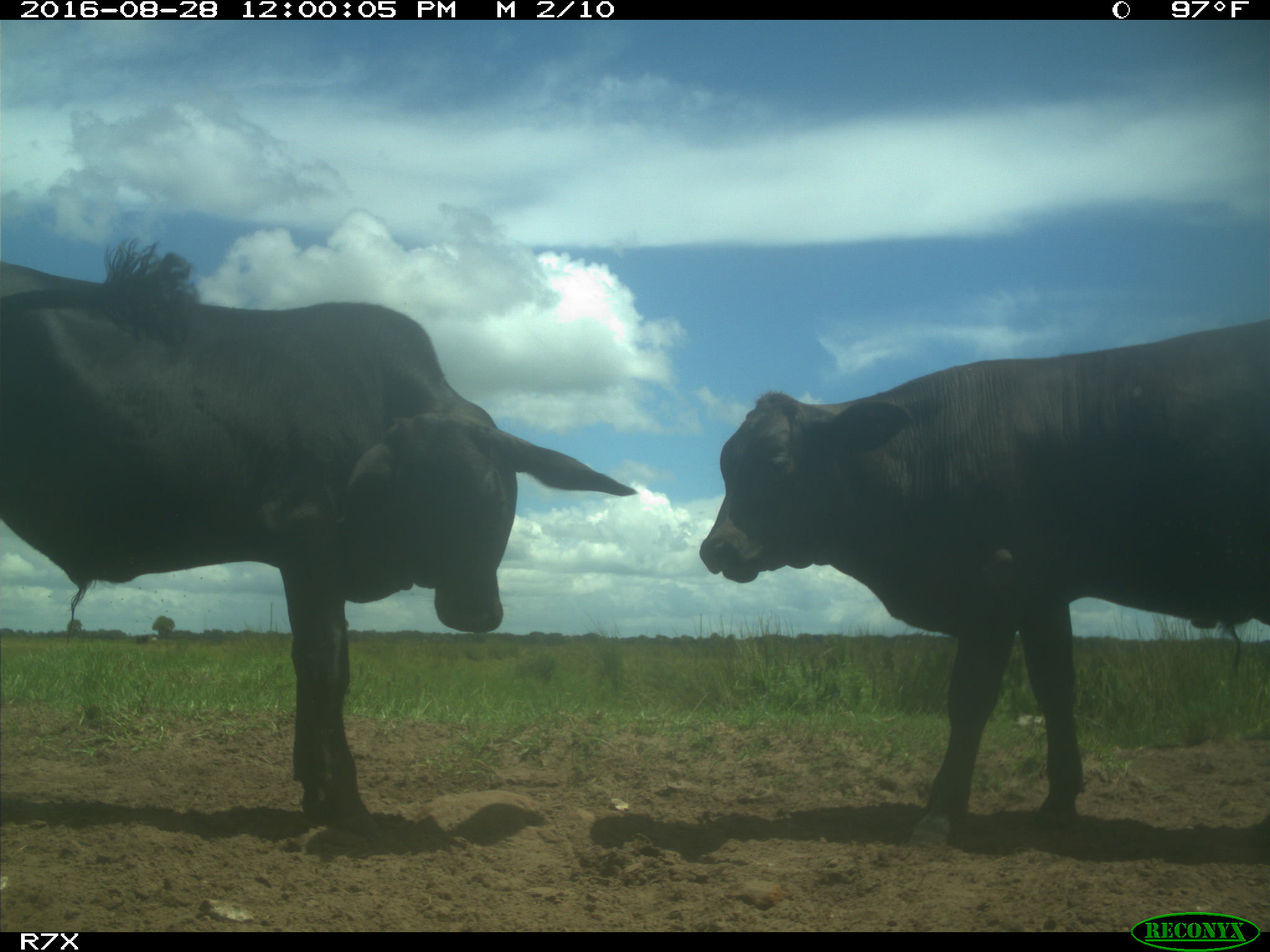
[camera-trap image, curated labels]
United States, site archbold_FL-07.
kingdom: Animalia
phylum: Chordata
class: Mammalia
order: Artiodactyla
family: Bovidae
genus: Bos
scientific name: Bos taurus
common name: domestic cow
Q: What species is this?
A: Bos taurus (domestic cow).